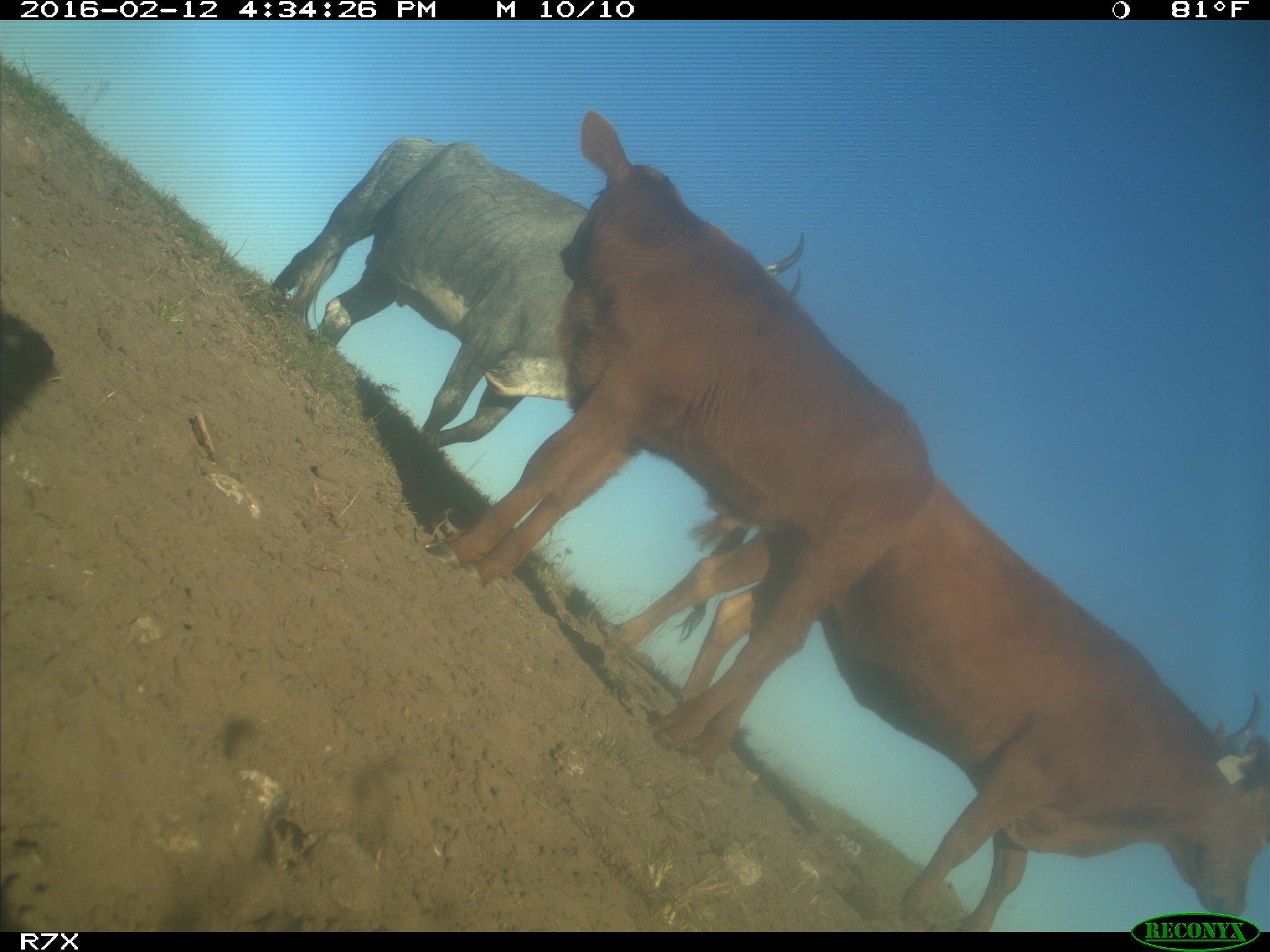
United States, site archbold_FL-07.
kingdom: Animalia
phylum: Chordata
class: Mammalia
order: Artiodactyla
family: Bovidae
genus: Bos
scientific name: Bos taurus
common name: domestic cow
Bos taurus (domestic cow).